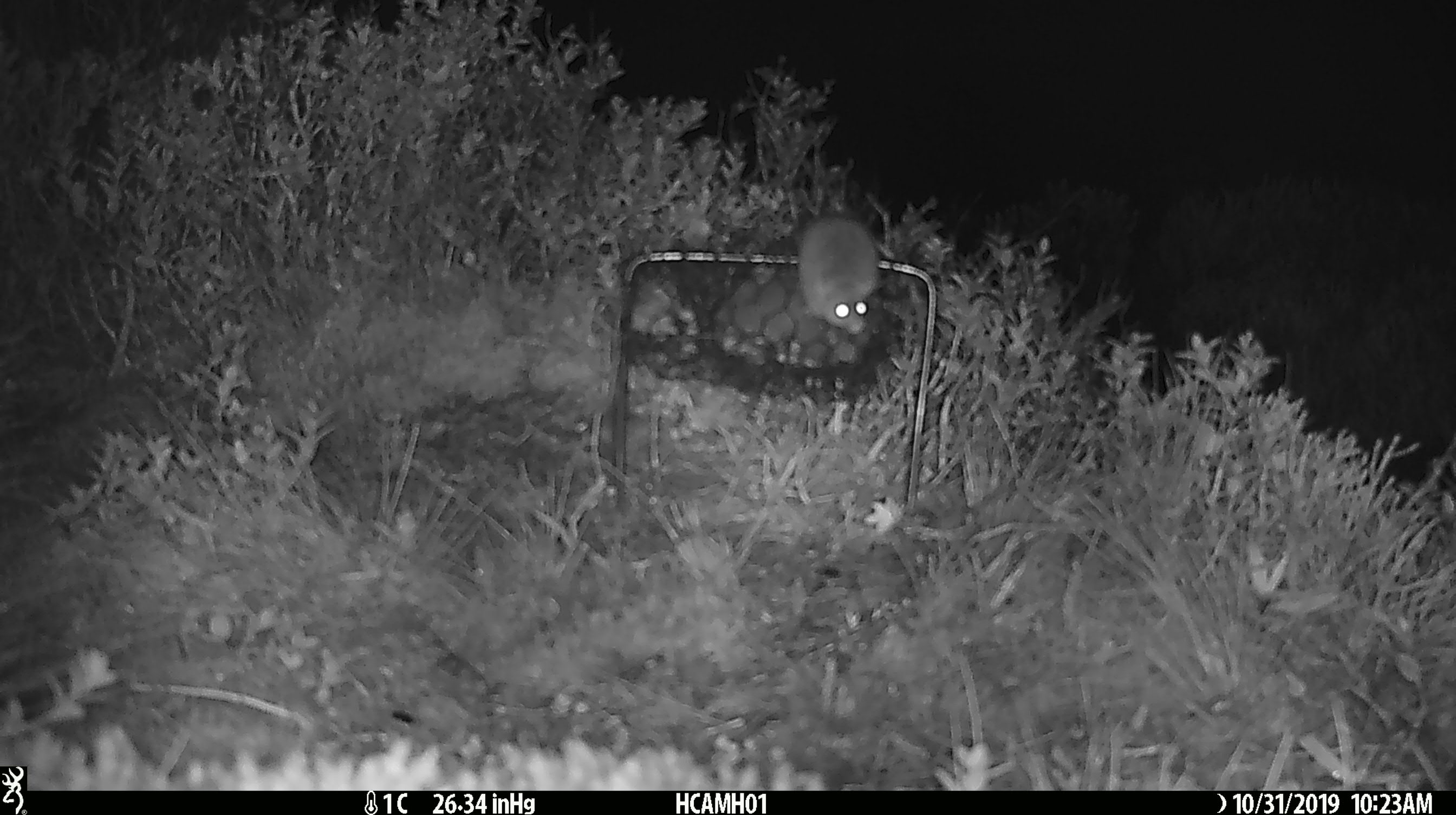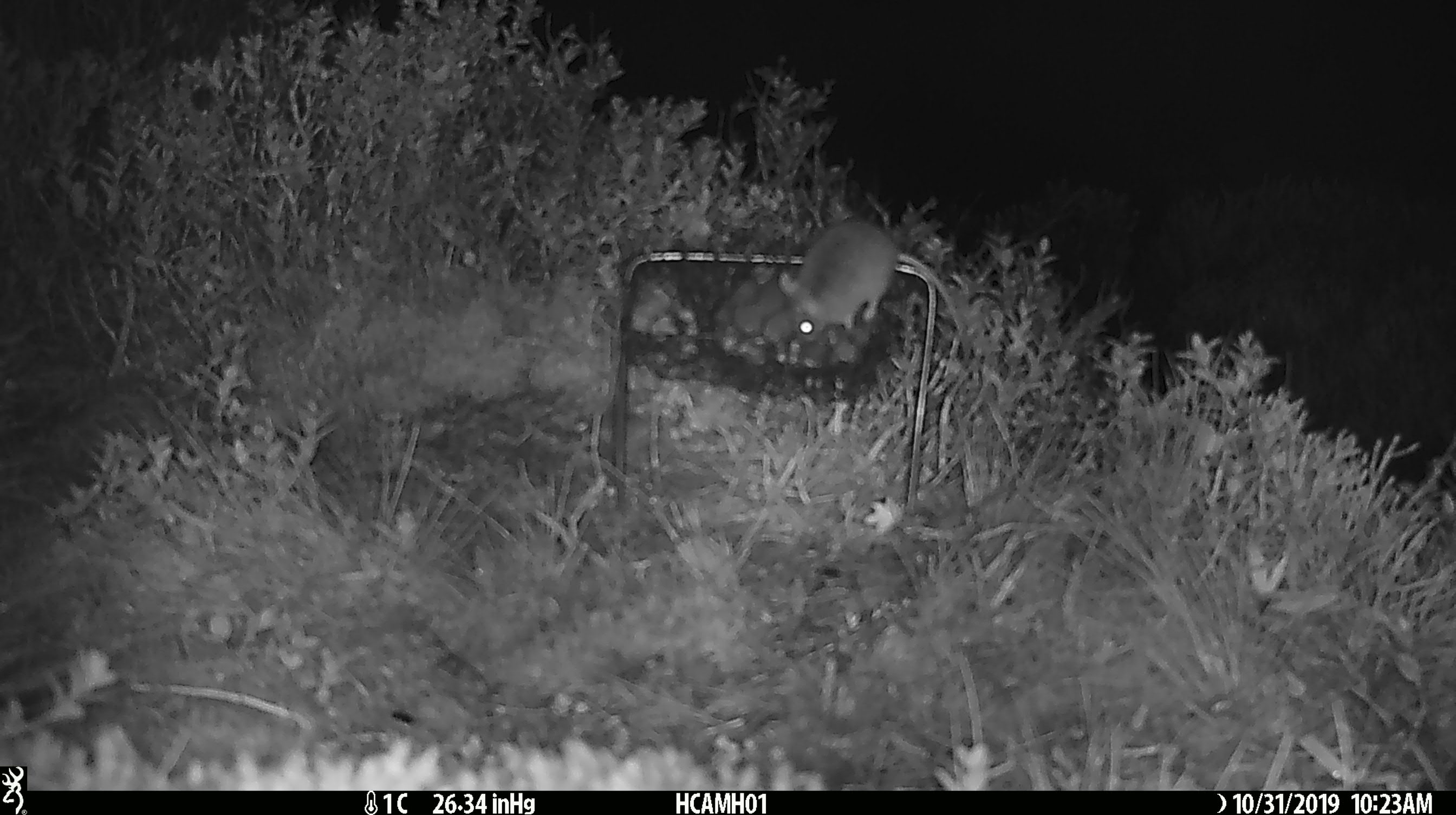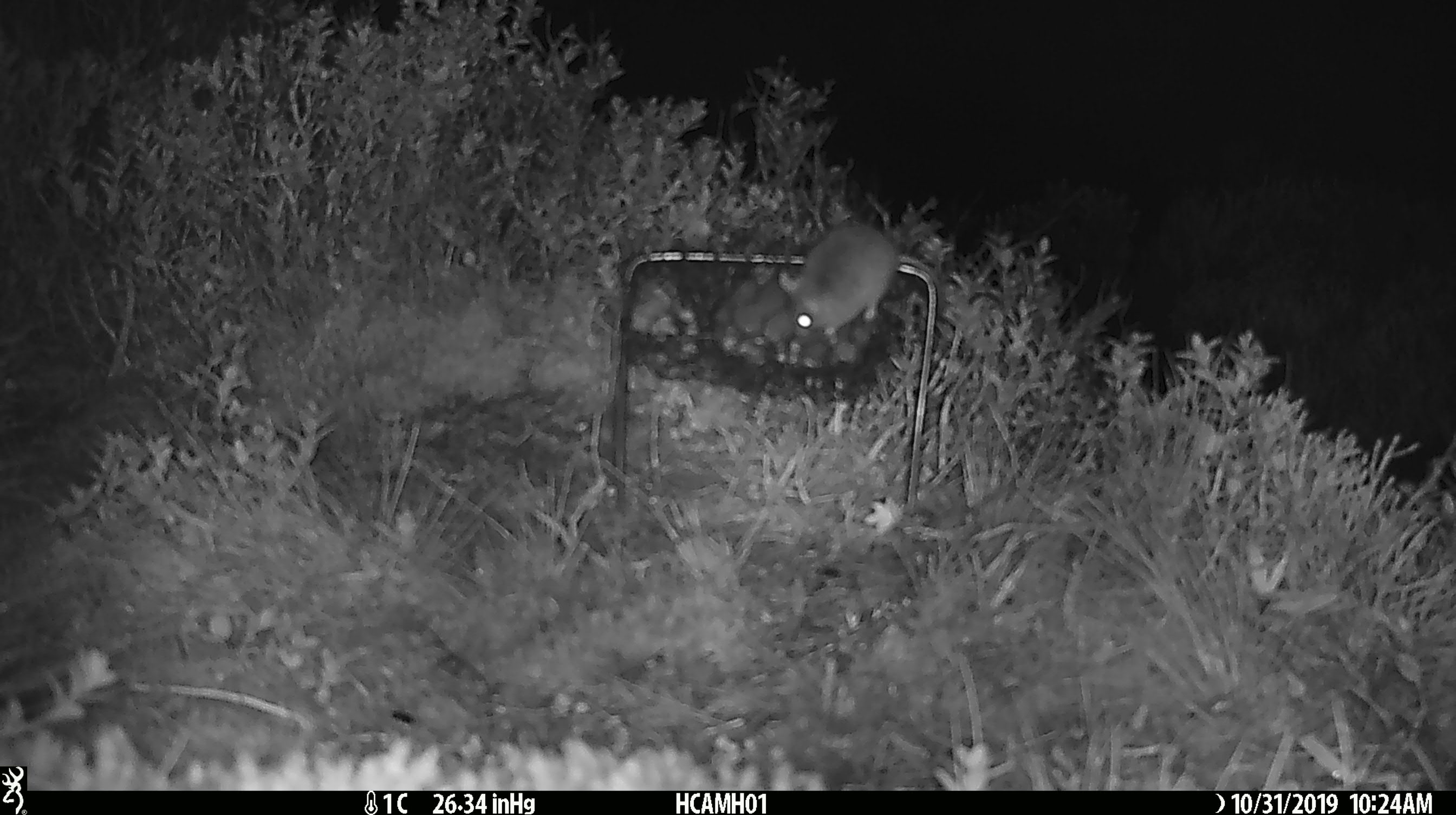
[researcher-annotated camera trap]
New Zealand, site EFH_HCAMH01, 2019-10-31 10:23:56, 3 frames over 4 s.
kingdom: Animalia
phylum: Chordata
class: Mammalia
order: Rodentia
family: Muridae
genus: Mus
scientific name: Mus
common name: mouse